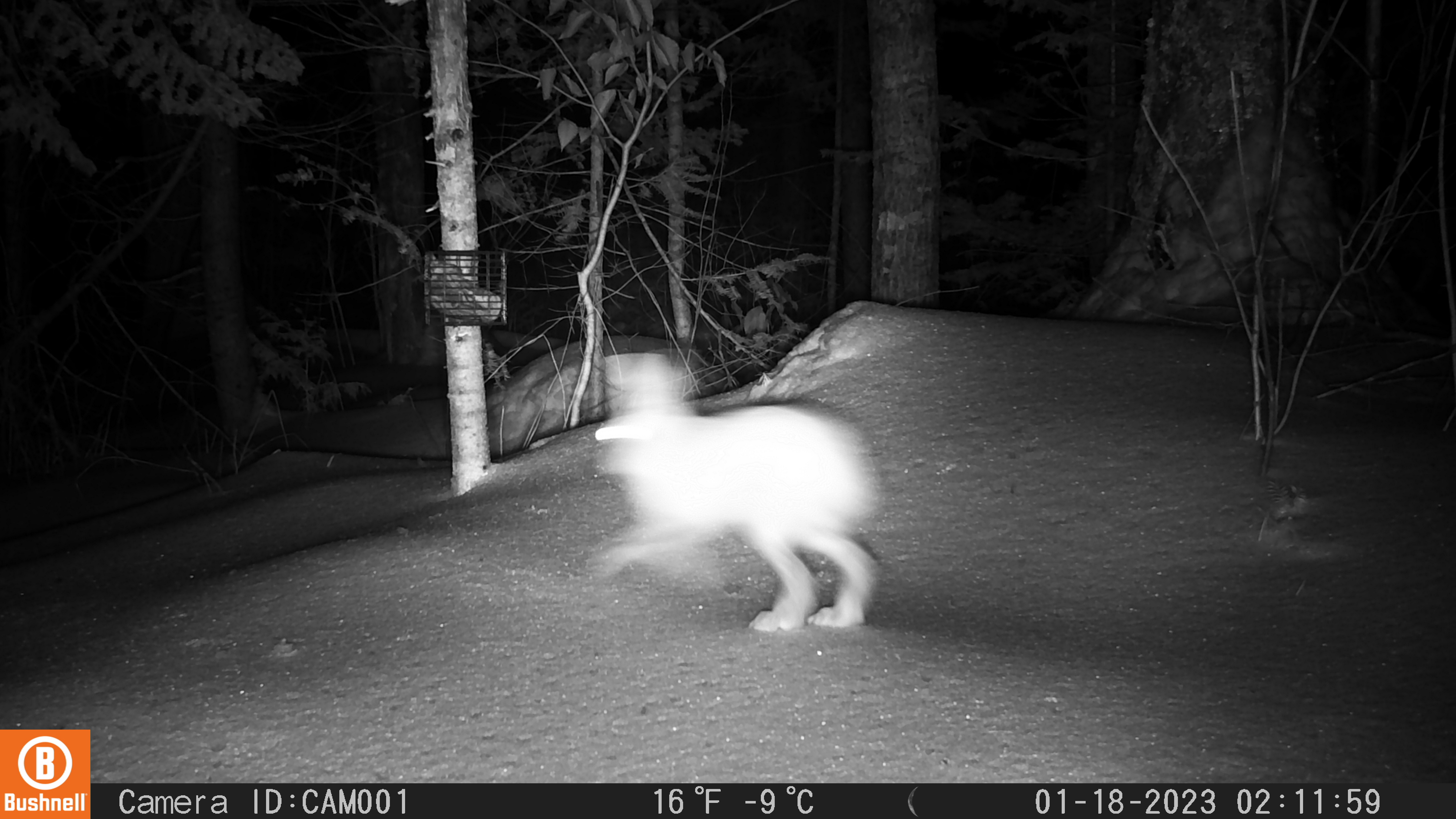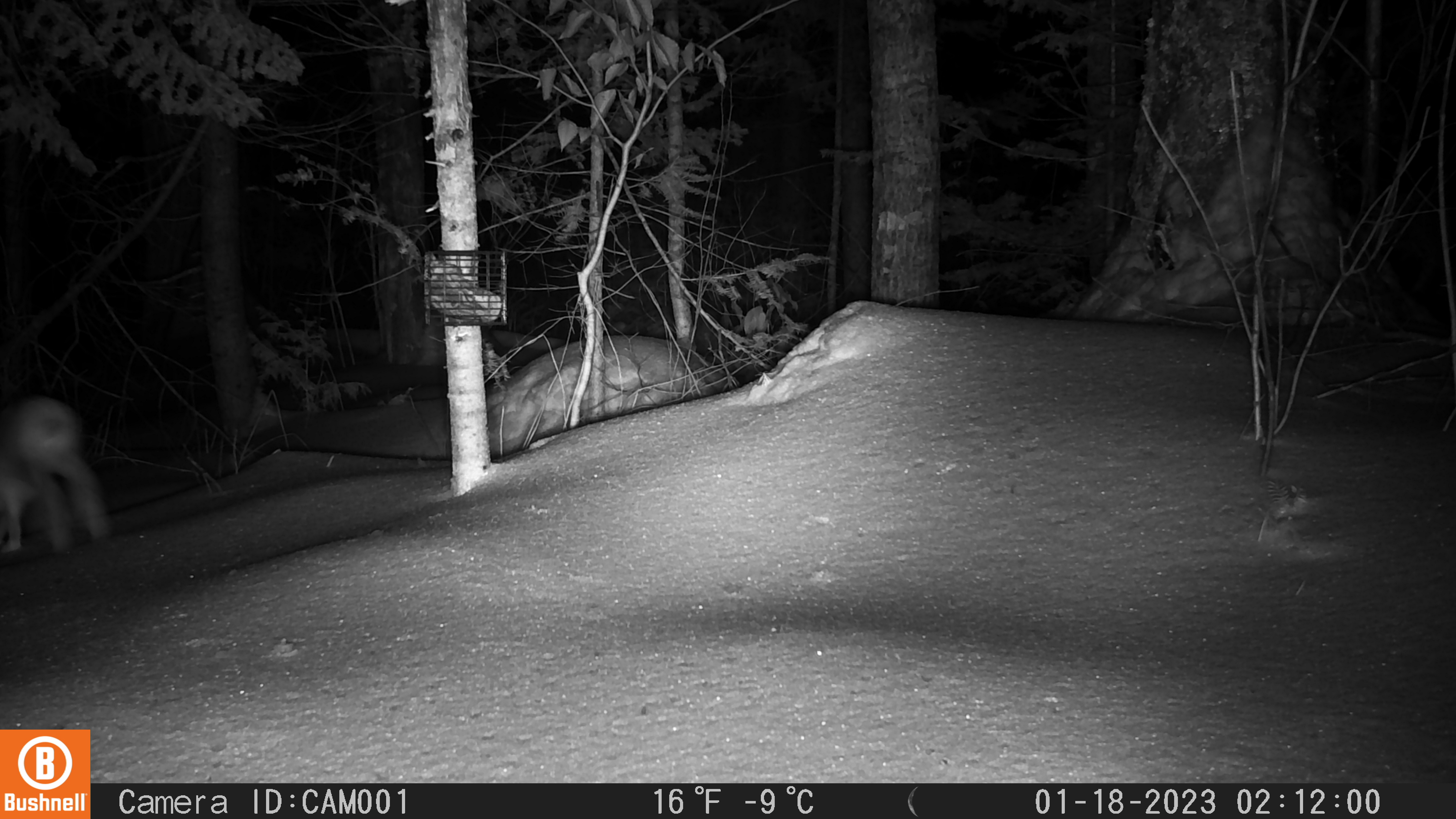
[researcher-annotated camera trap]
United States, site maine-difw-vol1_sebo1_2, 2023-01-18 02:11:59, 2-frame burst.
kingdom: Animalia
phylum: Chordata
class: Mammalia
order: Lagomorpha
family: Leporidae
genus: Lepus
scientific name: Lepus americanus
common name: snowshoe hare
Snowshoe hare (Lepus americanus).